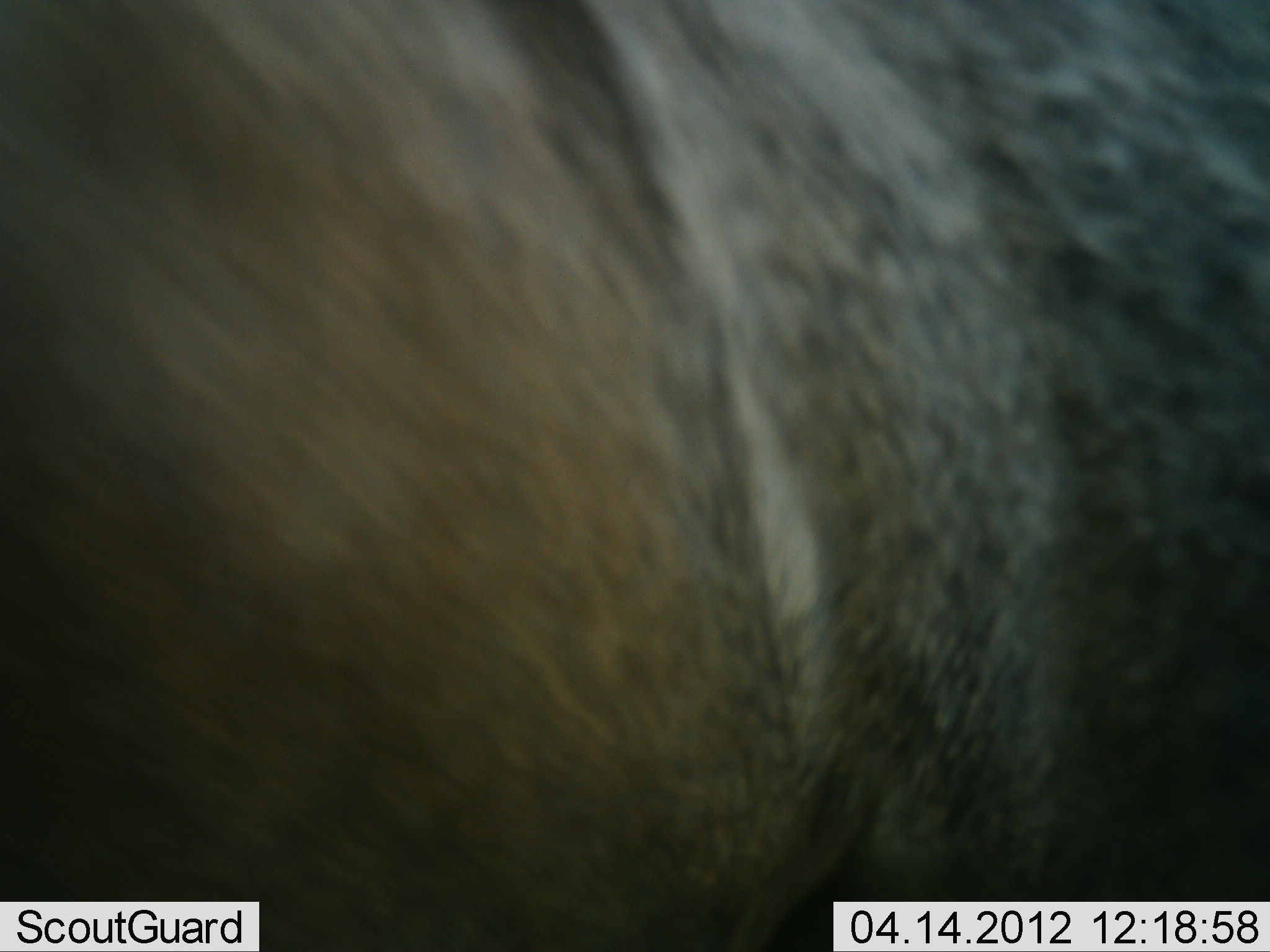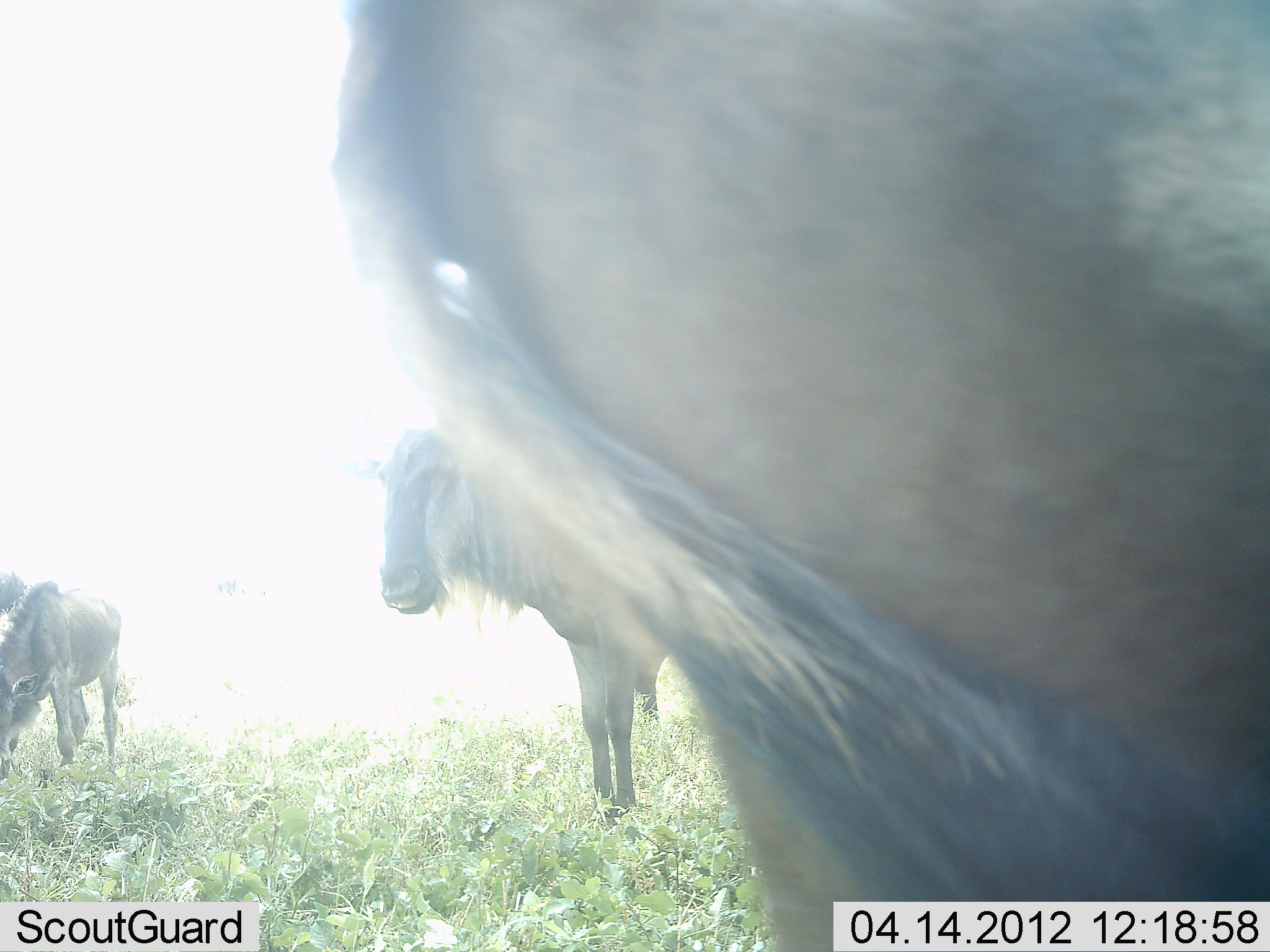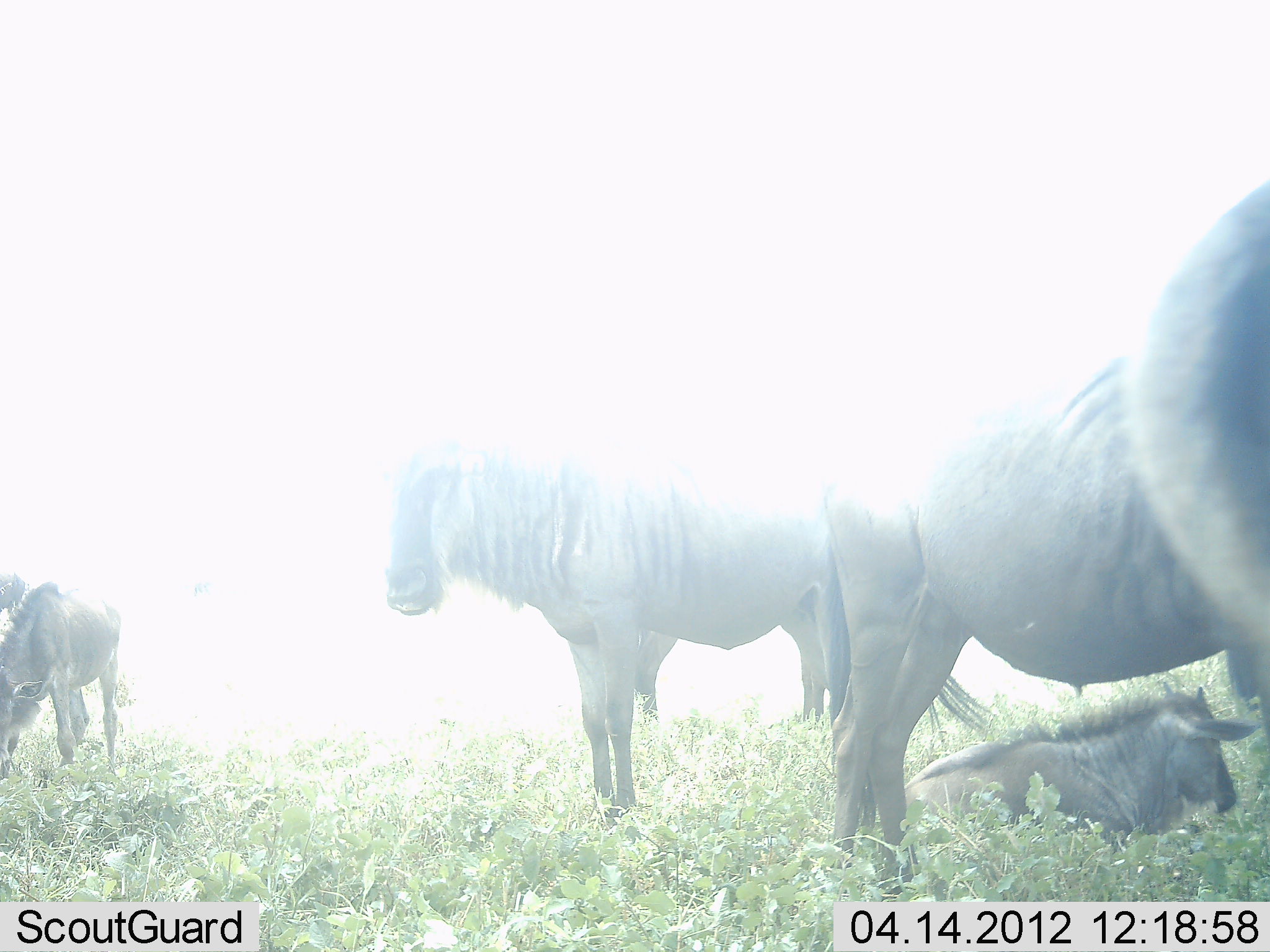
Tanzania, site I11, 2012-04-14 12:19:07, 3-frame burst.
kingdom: Animalia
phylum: Chordata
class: Mammalia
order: Artiodactyla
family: Bovidae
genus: Connochaetes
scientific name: Connochaetes taurinus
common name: blue wildebeest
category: wildebeest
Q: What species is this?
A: Wildebeest (blue wildebeest) (Connochaetes taurinus).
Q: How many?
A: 5.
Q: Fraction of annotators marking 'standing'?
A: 73%.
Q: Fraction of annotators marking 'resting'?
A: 64%.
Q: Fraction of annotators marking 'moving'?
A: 36%.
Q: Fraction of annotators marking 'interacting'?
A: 9%.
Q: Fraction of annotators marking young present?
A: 55%.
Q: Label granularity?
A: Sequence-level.